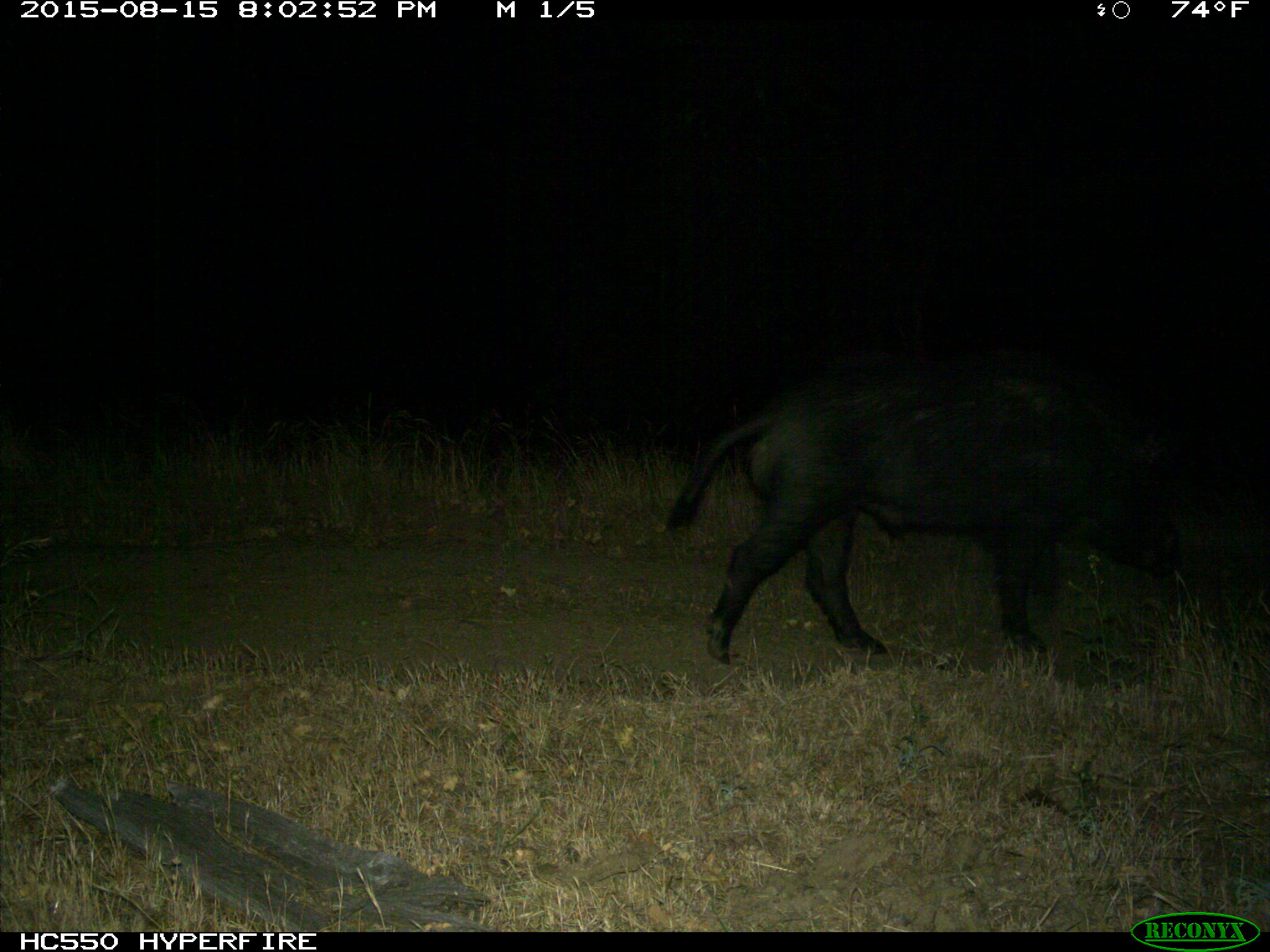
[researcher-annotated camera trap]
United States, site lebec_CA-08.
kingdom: Animalia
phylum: Chordata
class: Mammalia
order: Artiodactyla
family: Suidae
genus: Sus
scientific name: Sus scrofa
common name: wild boar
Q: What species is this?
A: Sus scrofa (wild boar).